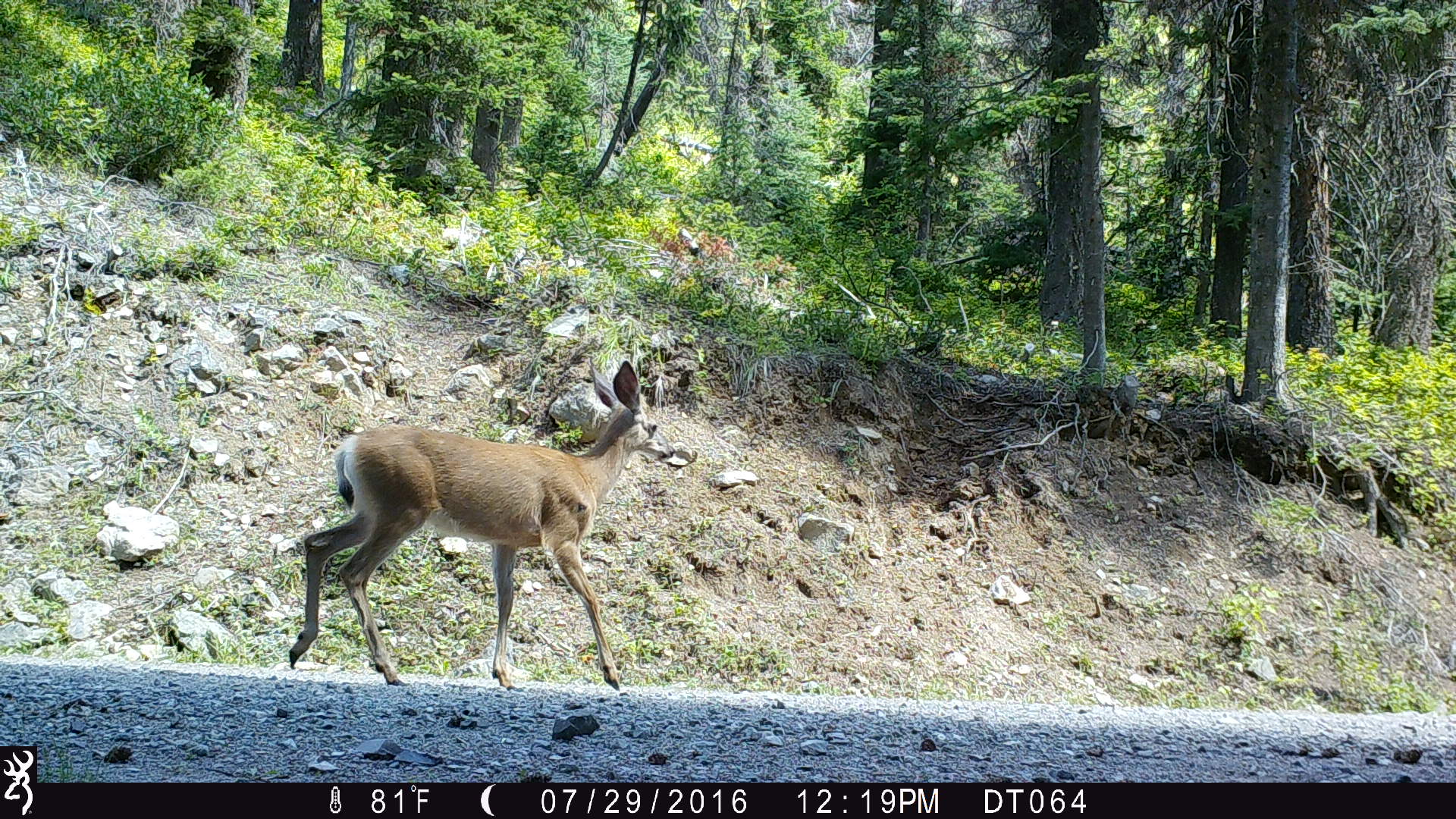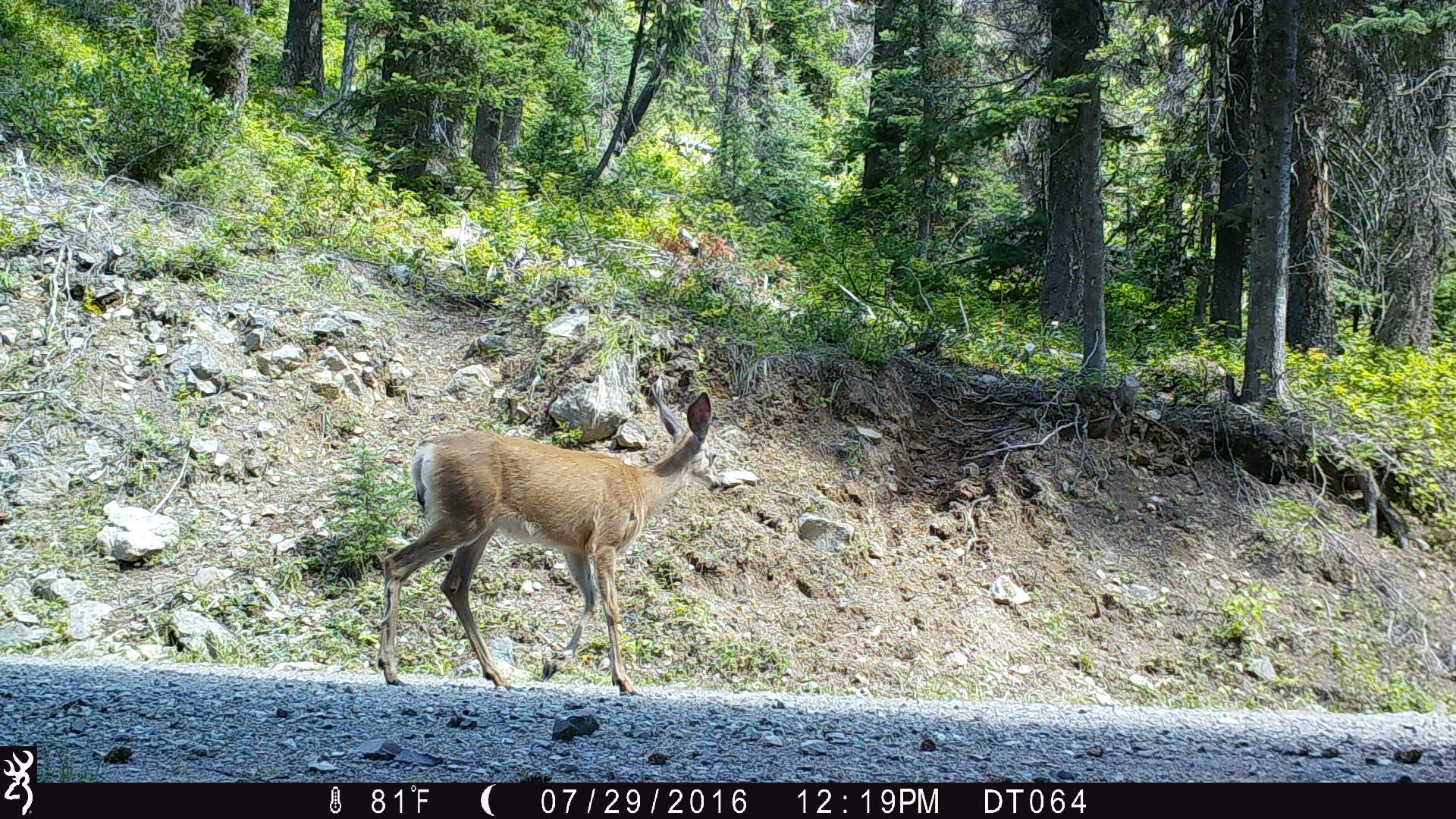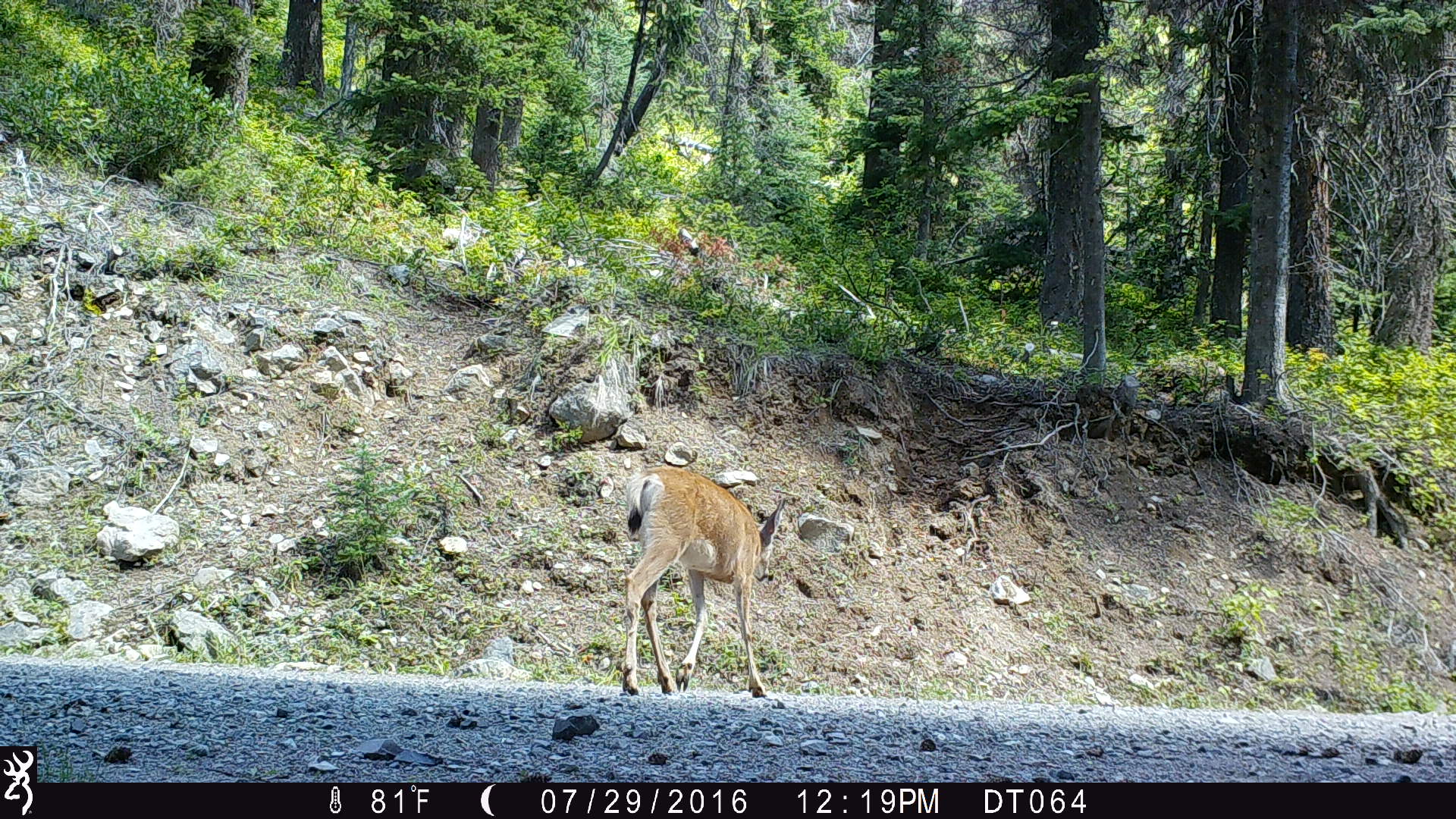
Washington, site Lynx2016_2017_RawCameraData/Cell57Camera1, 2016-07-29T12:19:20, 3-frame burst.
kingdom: Animalia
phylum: Chordata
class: Mammalia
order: Artiodactyla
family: Cervidae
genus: Odocoileus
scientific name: Odocoileus hemionus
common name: mule deer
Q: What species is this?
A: Odocoileus hemionus (mule deer).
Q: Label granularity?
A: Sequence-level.